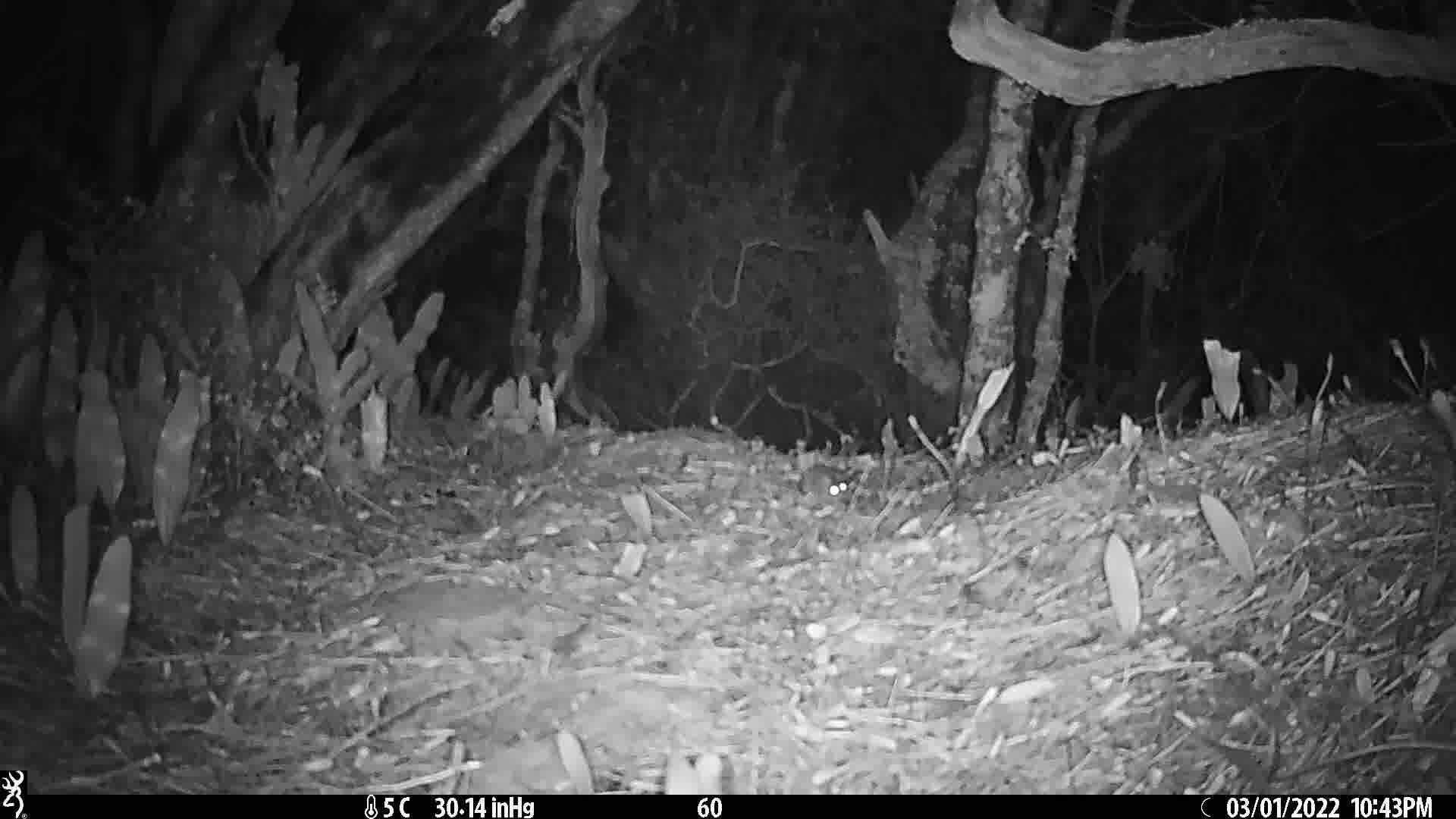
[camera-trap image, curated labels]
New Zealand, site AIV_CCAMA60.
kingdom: Animalia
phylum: Chordata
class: Mammalia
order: Rodentia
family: Muridae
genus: Mus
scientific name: Mus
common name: mouse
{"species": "mouse (Mus)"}